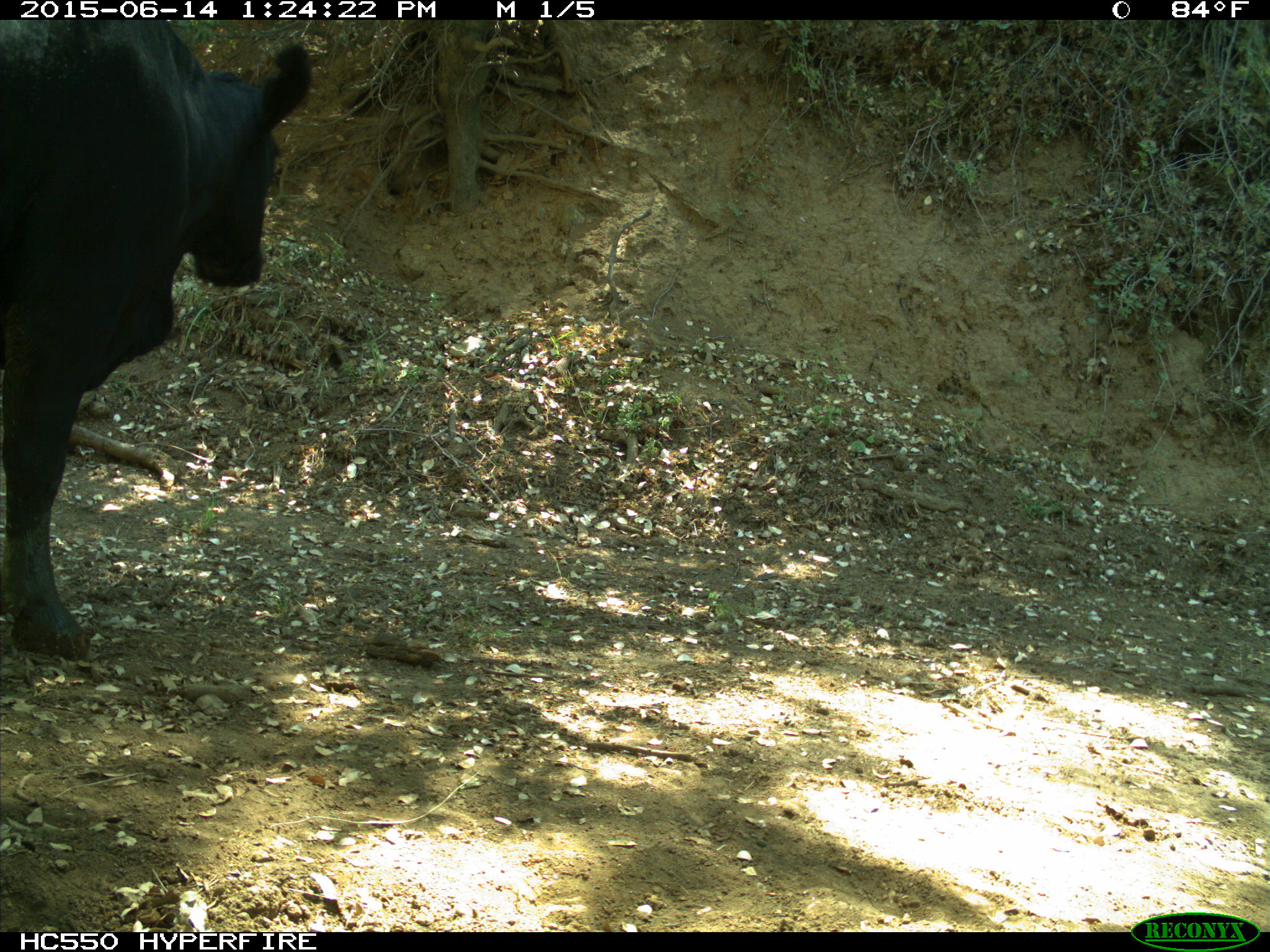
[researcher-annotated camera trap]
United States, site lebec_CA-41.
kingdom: Animalia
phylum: Chordata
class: Mammalia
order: Artiodactyla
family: Bovidae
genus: Bos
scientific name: Bos taurus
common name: domestic cow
Bos taurus (domestic cow).